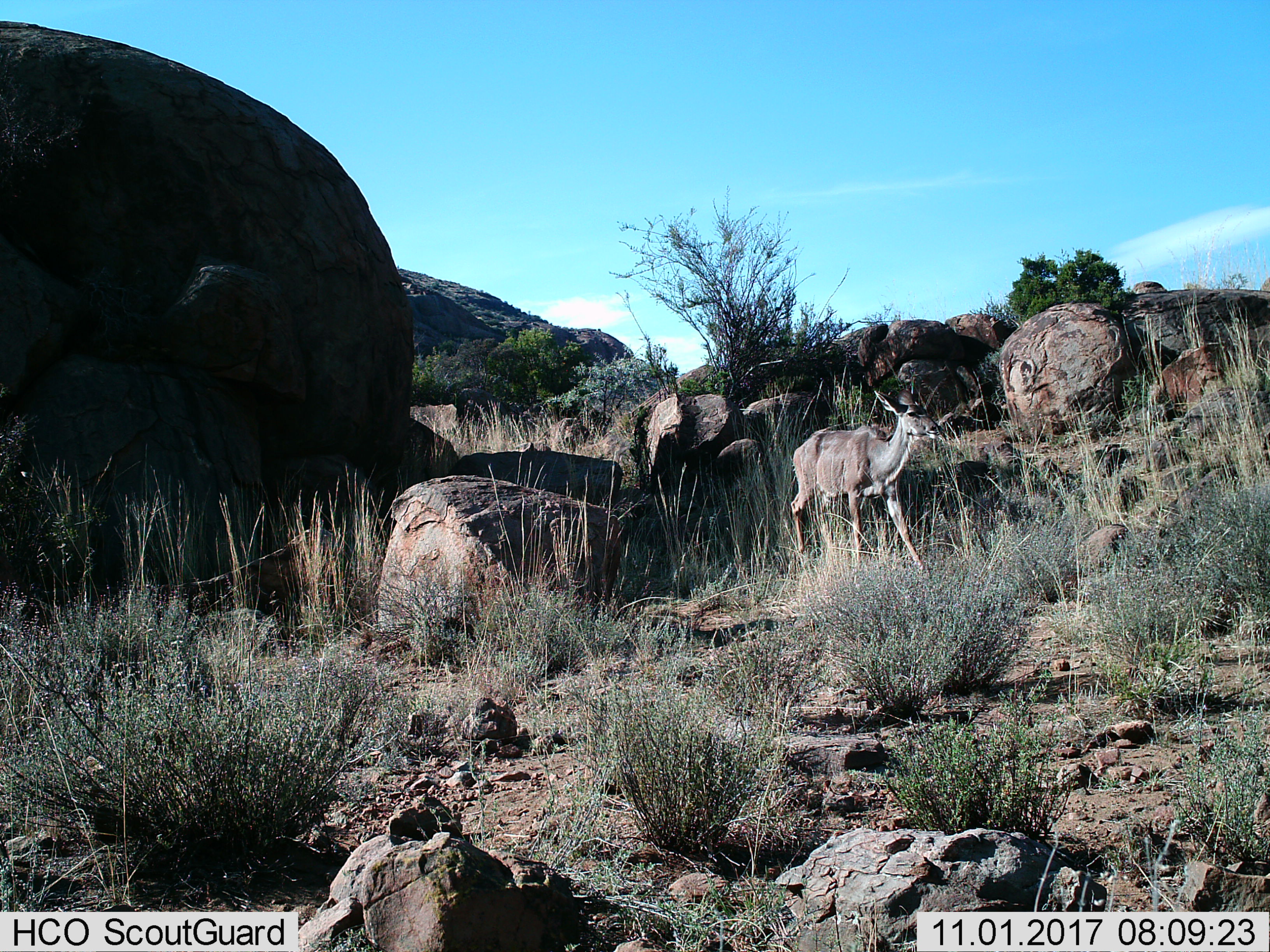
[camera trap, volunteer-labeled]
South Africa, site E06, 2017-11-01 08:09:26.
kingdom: Animalia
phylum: Chordata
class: Mammalia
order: Artiodactyla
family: Bovidae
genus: Tragelaphus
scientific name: Tragelaphus strepsiceros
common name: greater kudu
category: kudu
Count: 1.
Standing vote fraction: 33%.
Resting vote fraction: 0%.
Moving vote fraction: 67%.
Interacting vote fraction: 0%.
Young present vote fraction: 0%.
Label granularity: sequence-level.